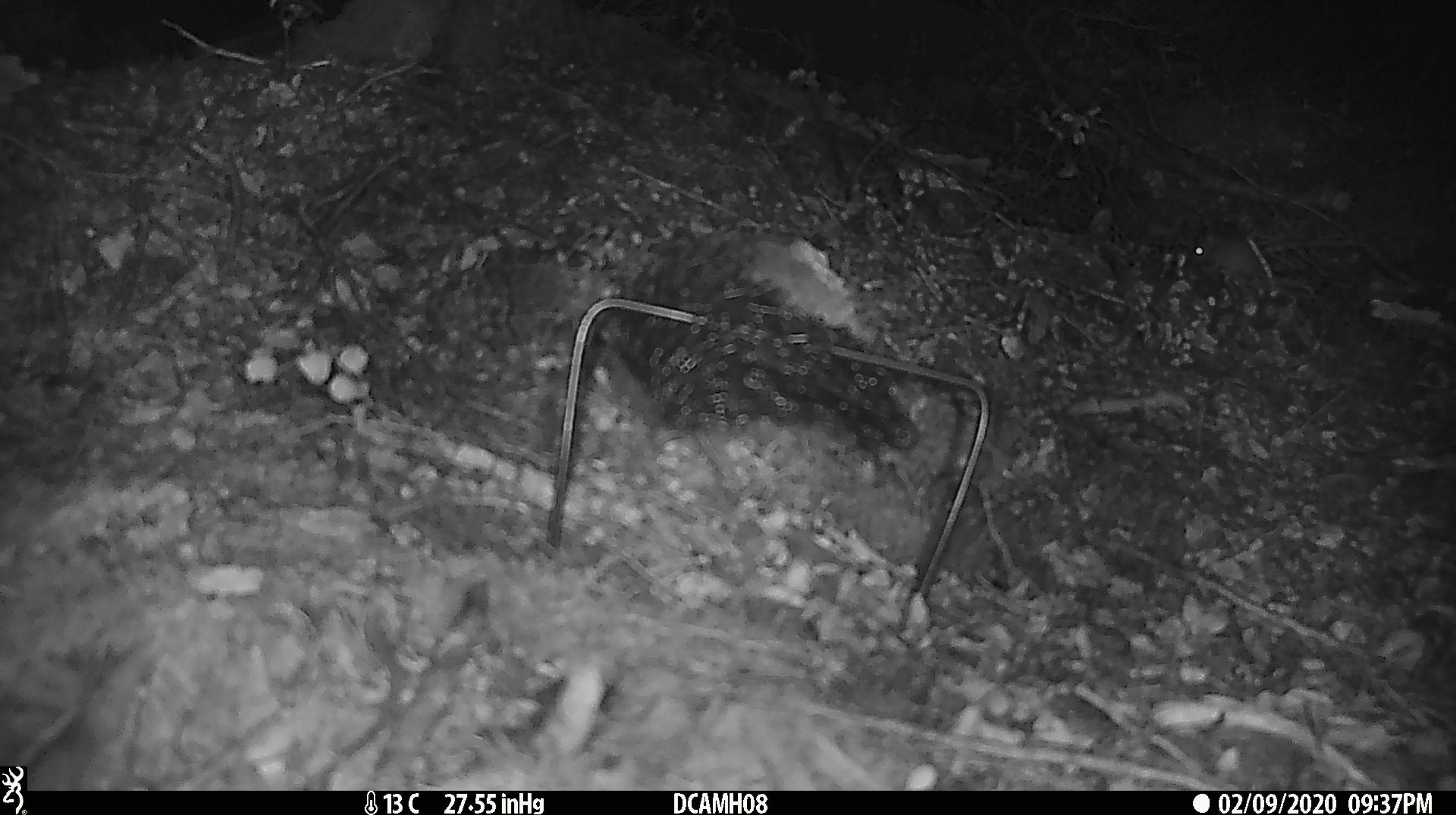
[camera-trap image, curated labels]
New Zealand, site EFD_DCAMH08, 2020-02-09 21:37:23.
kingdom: Animalia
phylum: Chordata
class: Mammalia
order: Rodentia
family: Muridae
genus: Mus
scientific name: Mus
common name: mouse